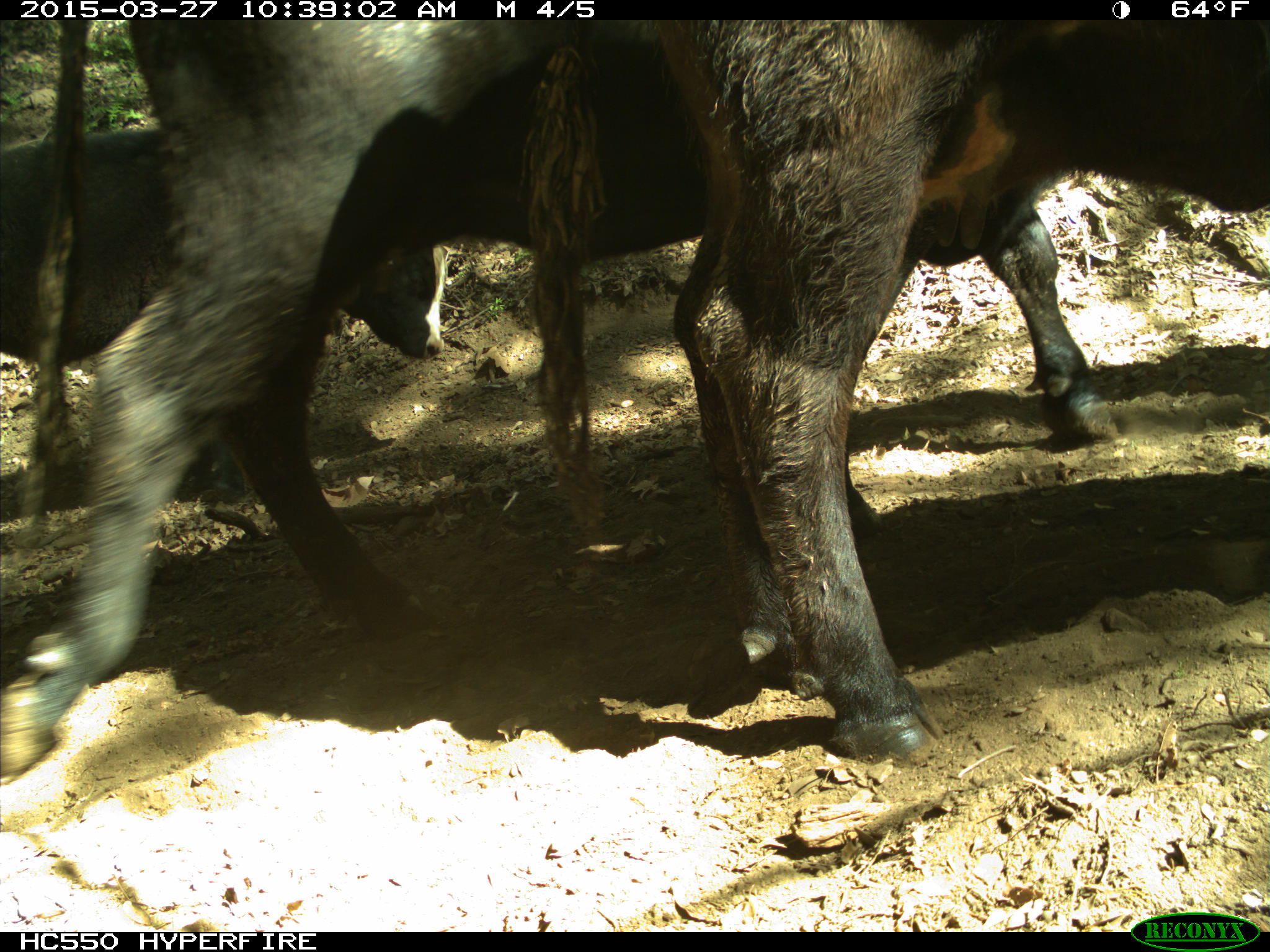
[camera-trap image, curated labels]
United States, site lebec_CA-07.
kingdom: Animalia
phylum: Chordata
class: Mammalia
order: Artiodactyla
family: Bovidae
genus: Bos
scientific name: Bos taurus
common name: domestic cow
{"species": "Bos taurus (domestic cow)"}